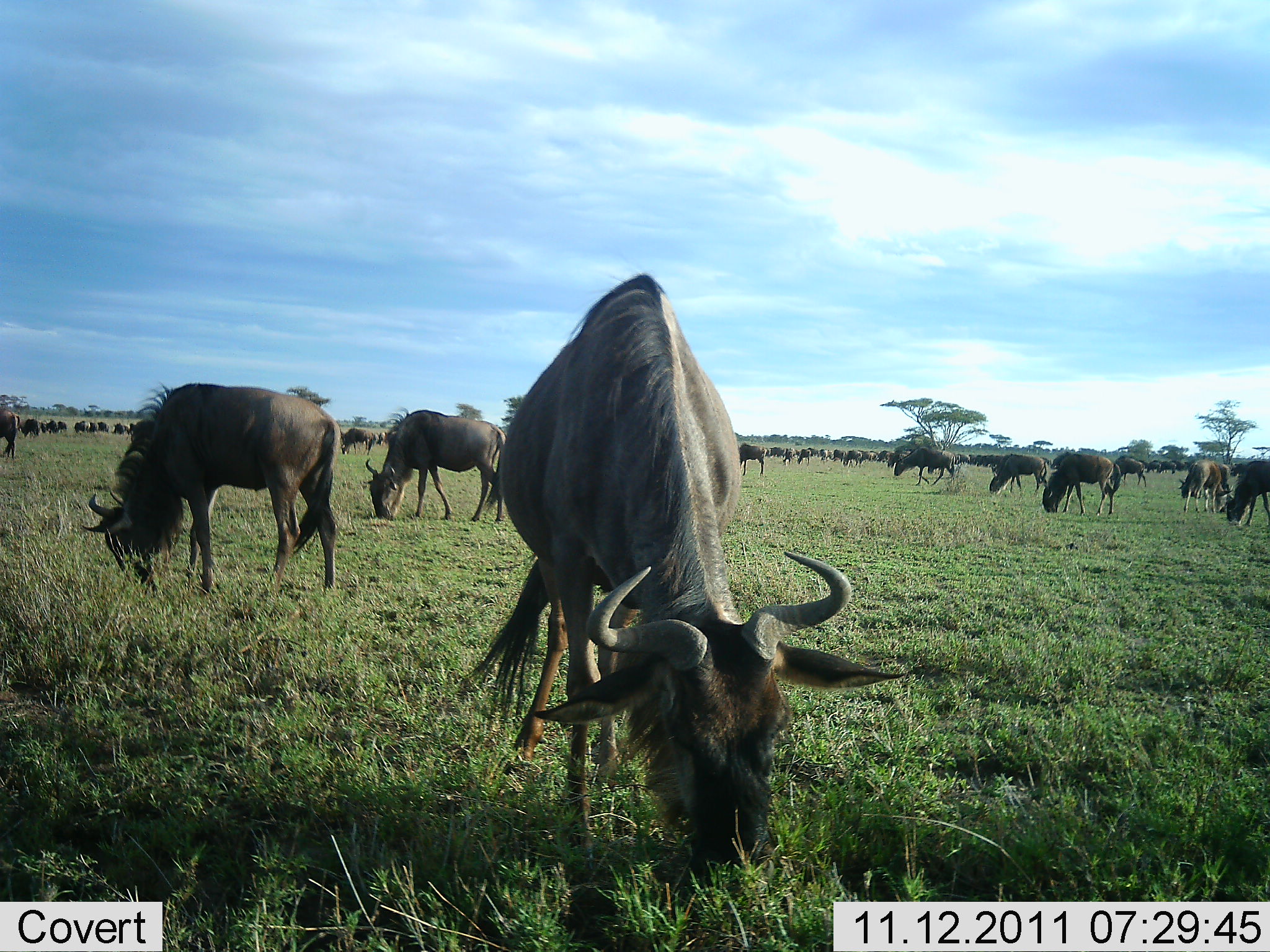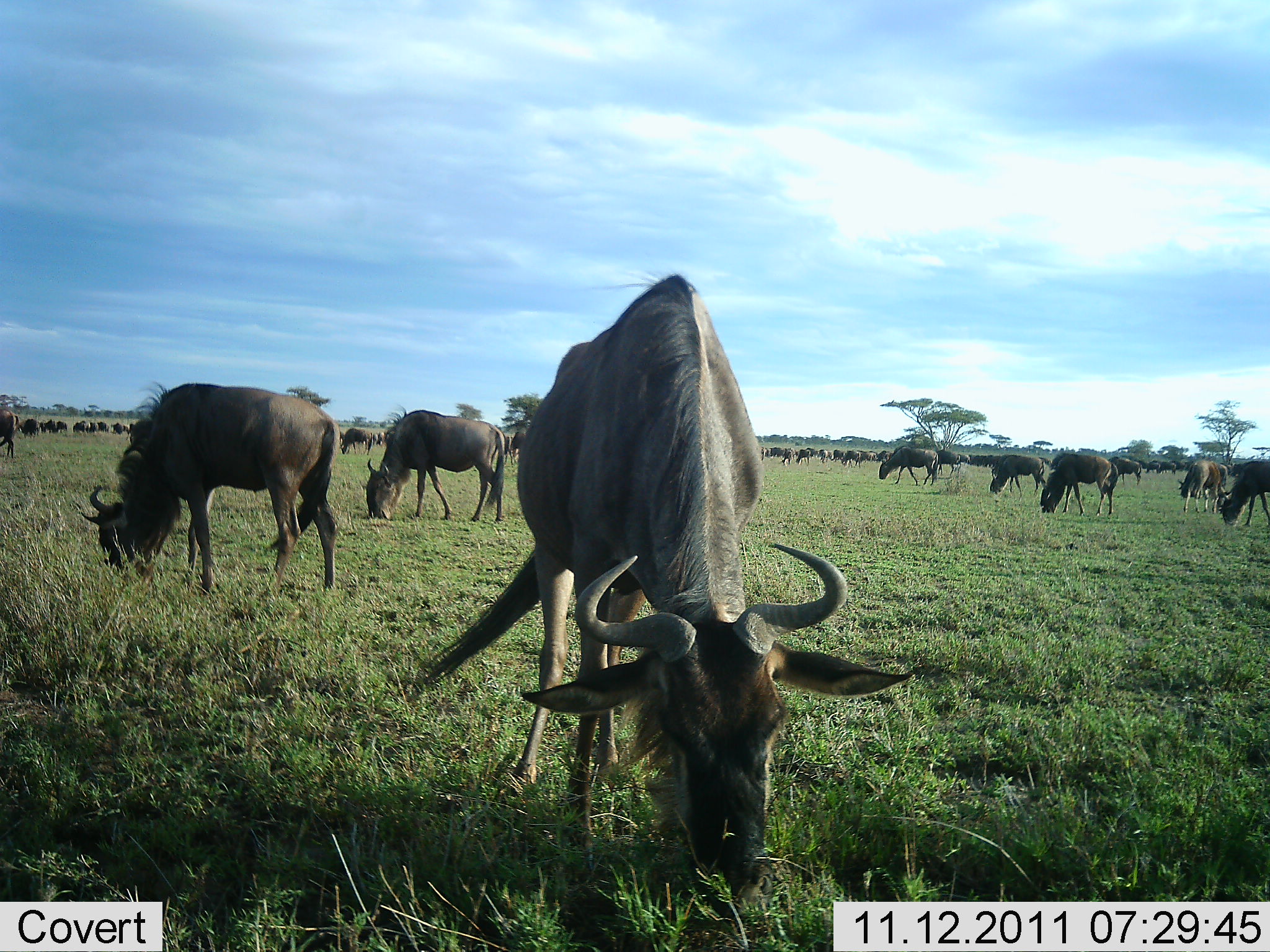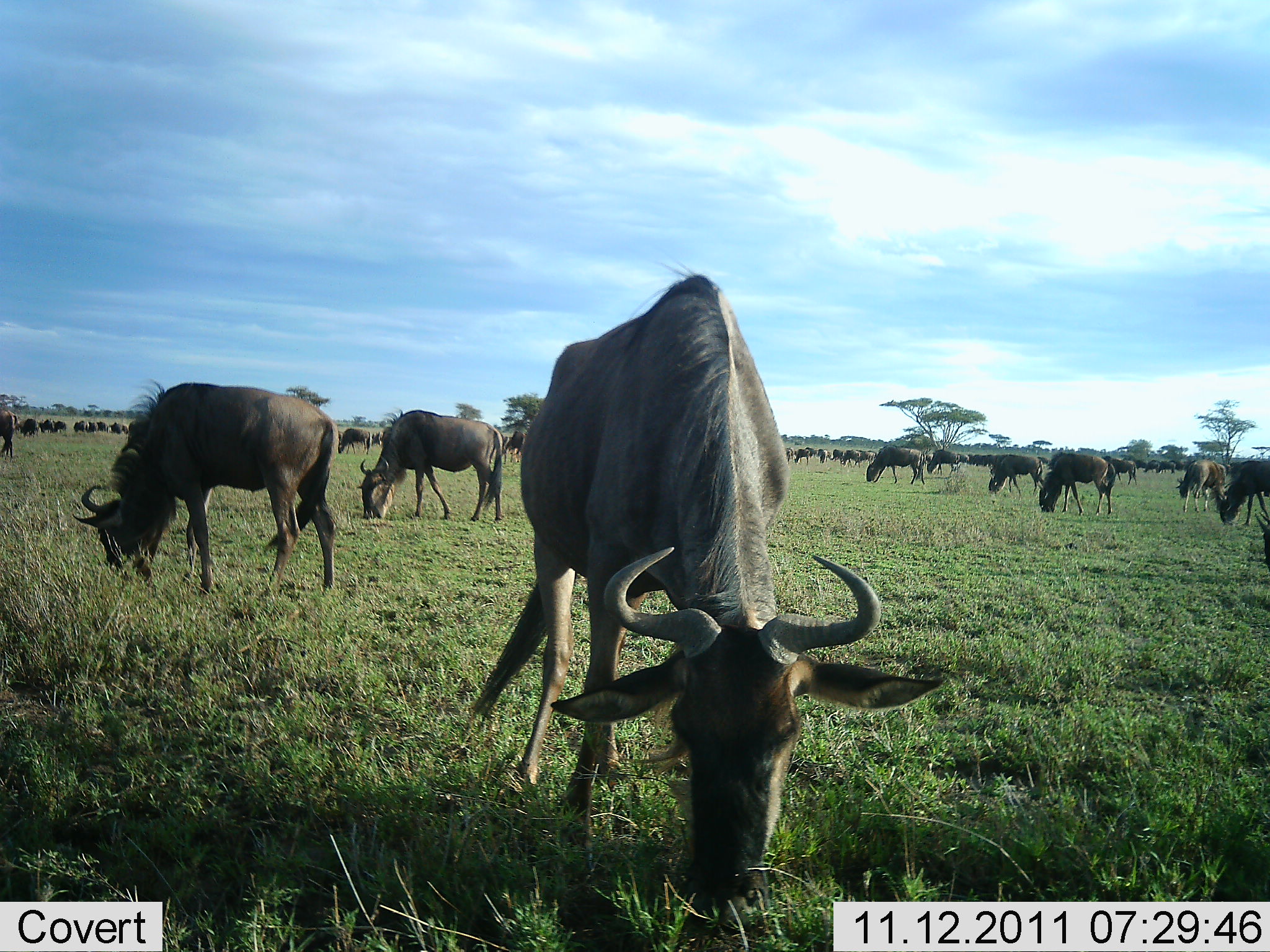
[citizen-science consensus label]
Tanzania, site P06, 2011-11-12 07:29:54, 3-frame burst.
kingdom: Animalia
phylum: Chordata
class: Mammalia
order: Artiodactyla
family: Bovidae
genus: Connochaetes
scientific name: Connochaetes taurinus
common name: blue wildebeest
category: wildebeest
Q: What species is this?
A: Wildebeest (blue wildebeest) (Connochaetes taurinus).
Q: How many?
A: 51+.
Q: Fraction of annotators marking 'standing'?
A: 15%.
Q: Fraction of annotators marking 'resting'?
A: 0%.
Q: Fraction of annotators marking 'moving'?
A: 8%.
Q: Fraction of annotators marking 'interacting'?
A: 0%.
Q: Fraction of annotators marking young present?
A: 0%.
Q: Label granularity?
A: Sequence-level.